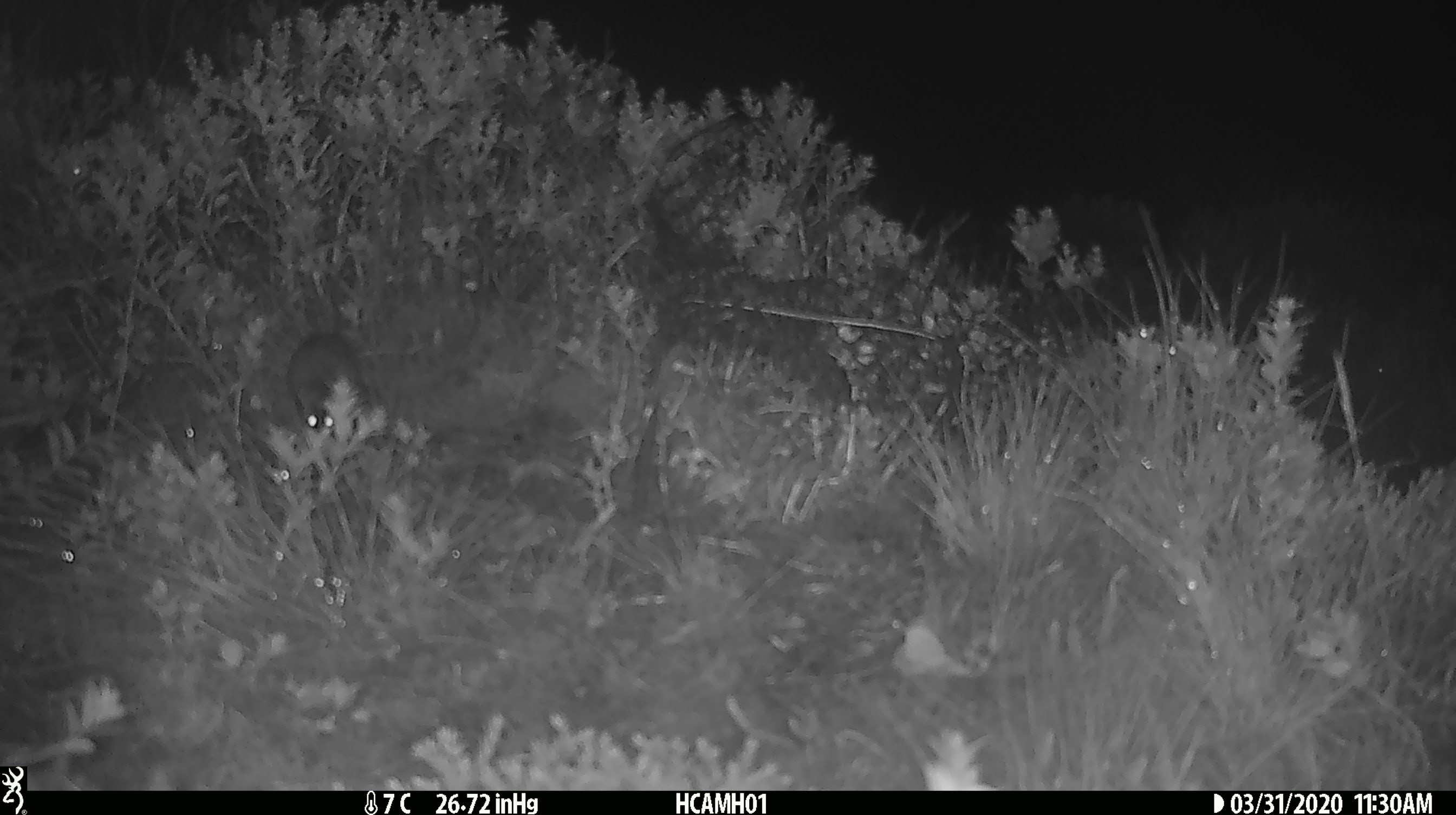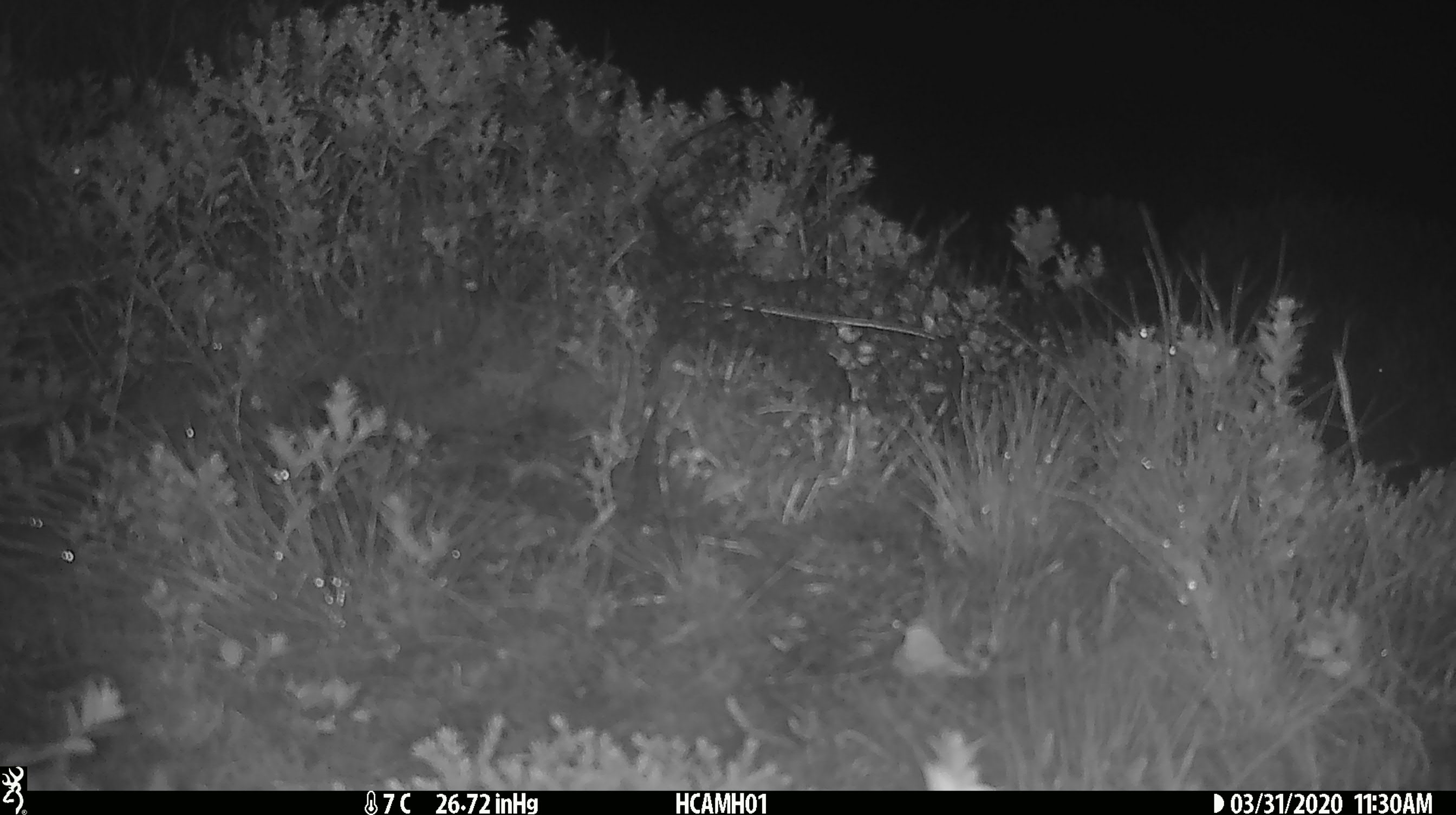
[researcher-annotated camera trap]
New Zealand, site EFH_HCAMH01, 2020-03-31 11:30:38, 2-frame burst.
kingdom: Animalia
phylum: Chordata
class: Mammalia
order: Rodentia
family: Muridae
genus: Mus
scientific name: Mus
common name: mouse